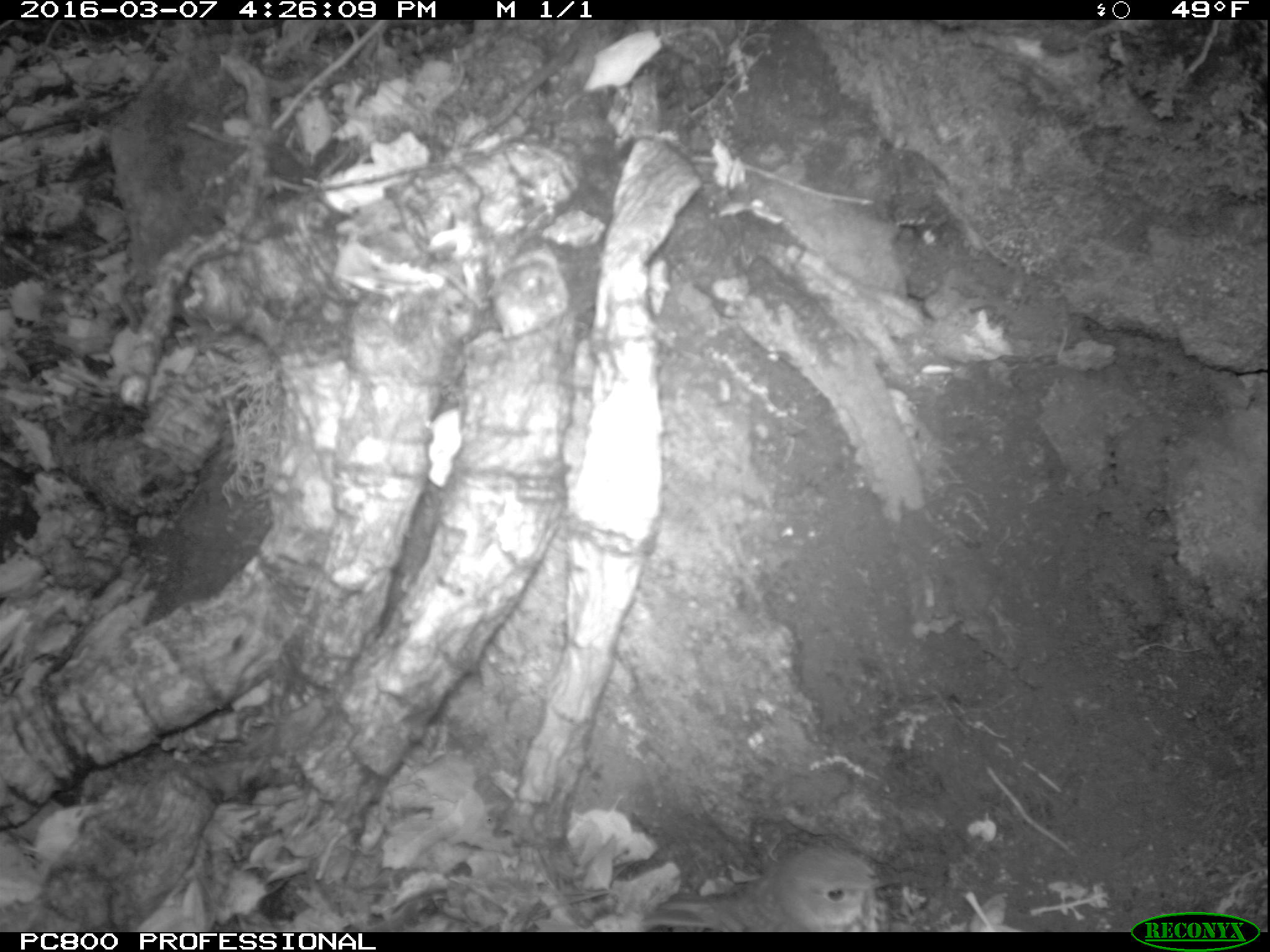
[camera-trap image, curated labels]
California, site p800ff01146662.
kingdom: Animalia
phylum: Chordata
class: Aves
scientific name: Aves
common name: bird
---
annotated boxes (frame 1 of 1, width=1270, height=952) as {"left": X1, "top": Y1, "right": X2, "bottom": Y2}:
bird: {"left": 657, "top": 848, "right": 883, "bottom": 928}